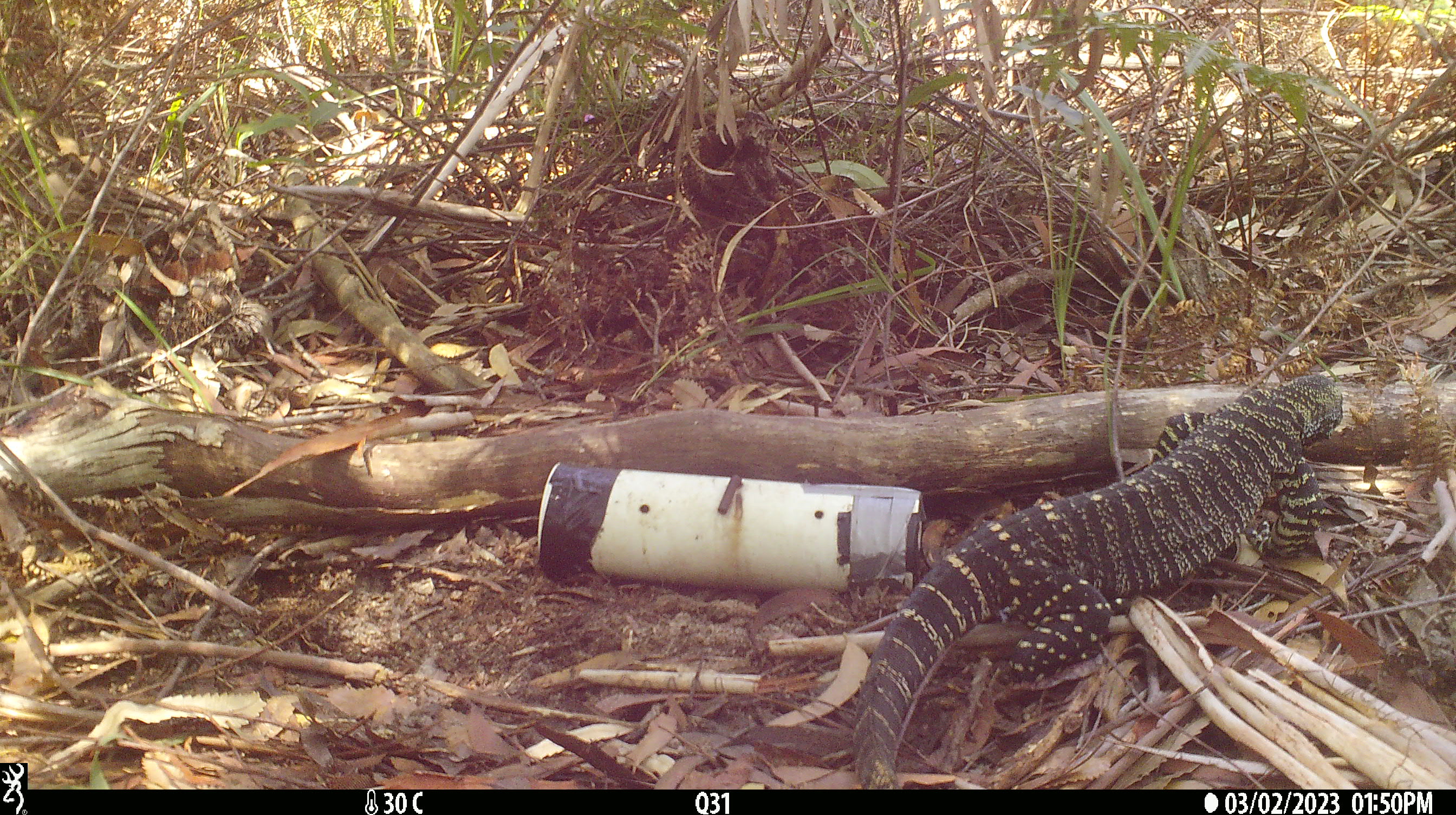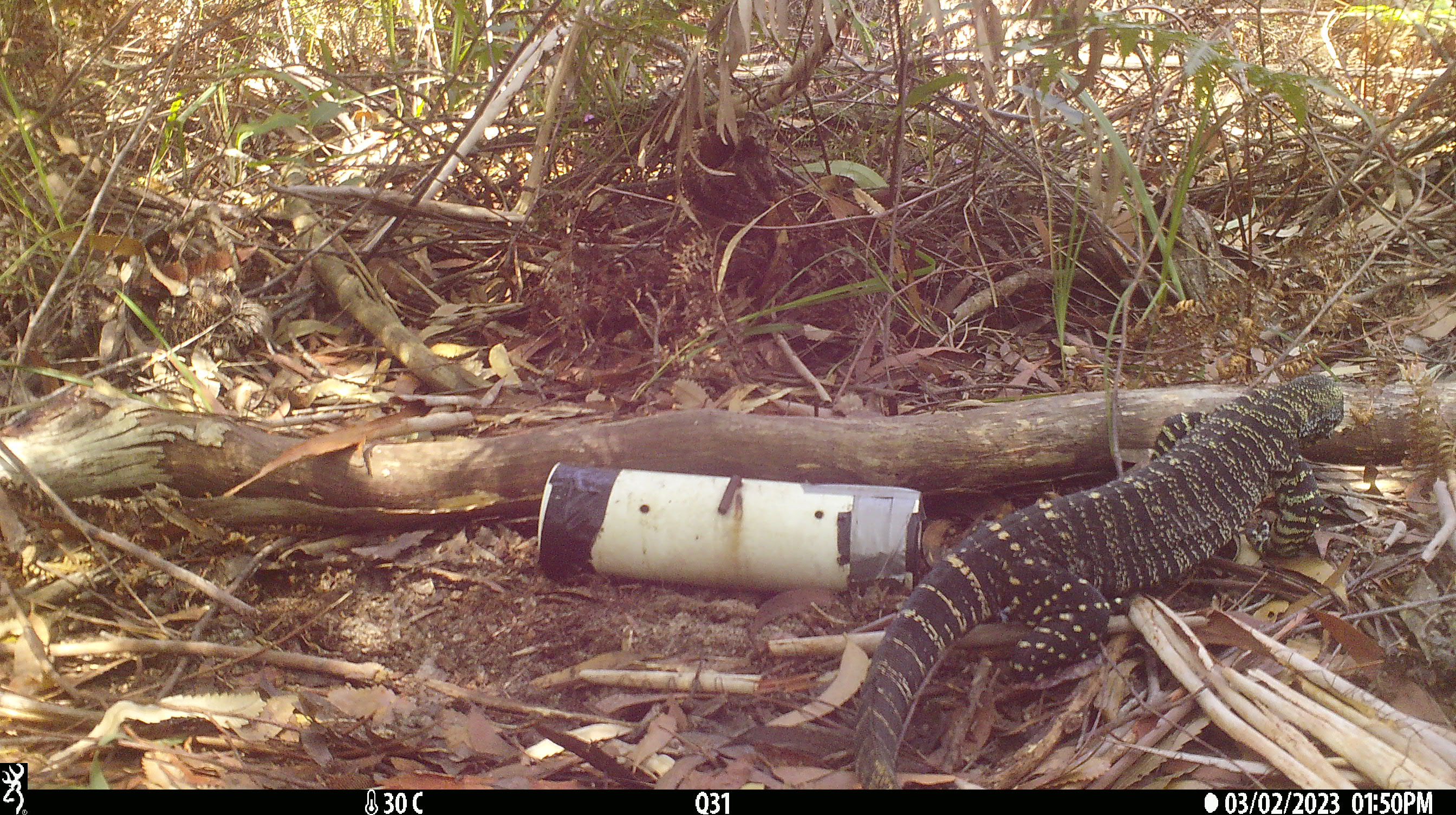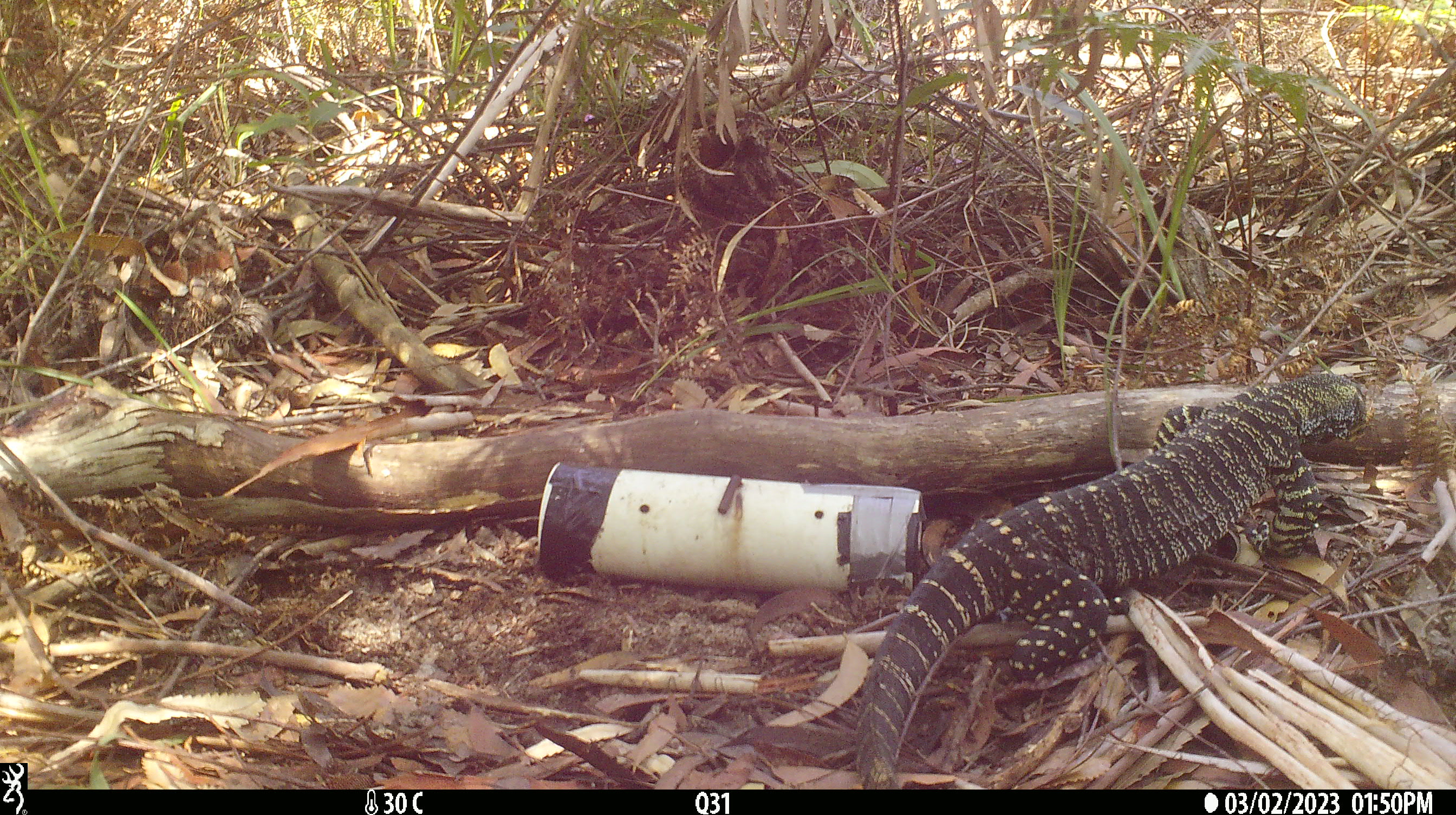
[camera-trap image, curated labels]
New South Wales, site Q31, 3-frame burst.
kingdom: Animalia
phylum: Chordata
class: Reptilia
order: Squamata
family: Varanidae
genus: Varanus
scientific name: Varanus varius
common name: lace monitor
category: goanna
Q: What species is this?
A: Goanna (lace monitor) (Varanus varius).